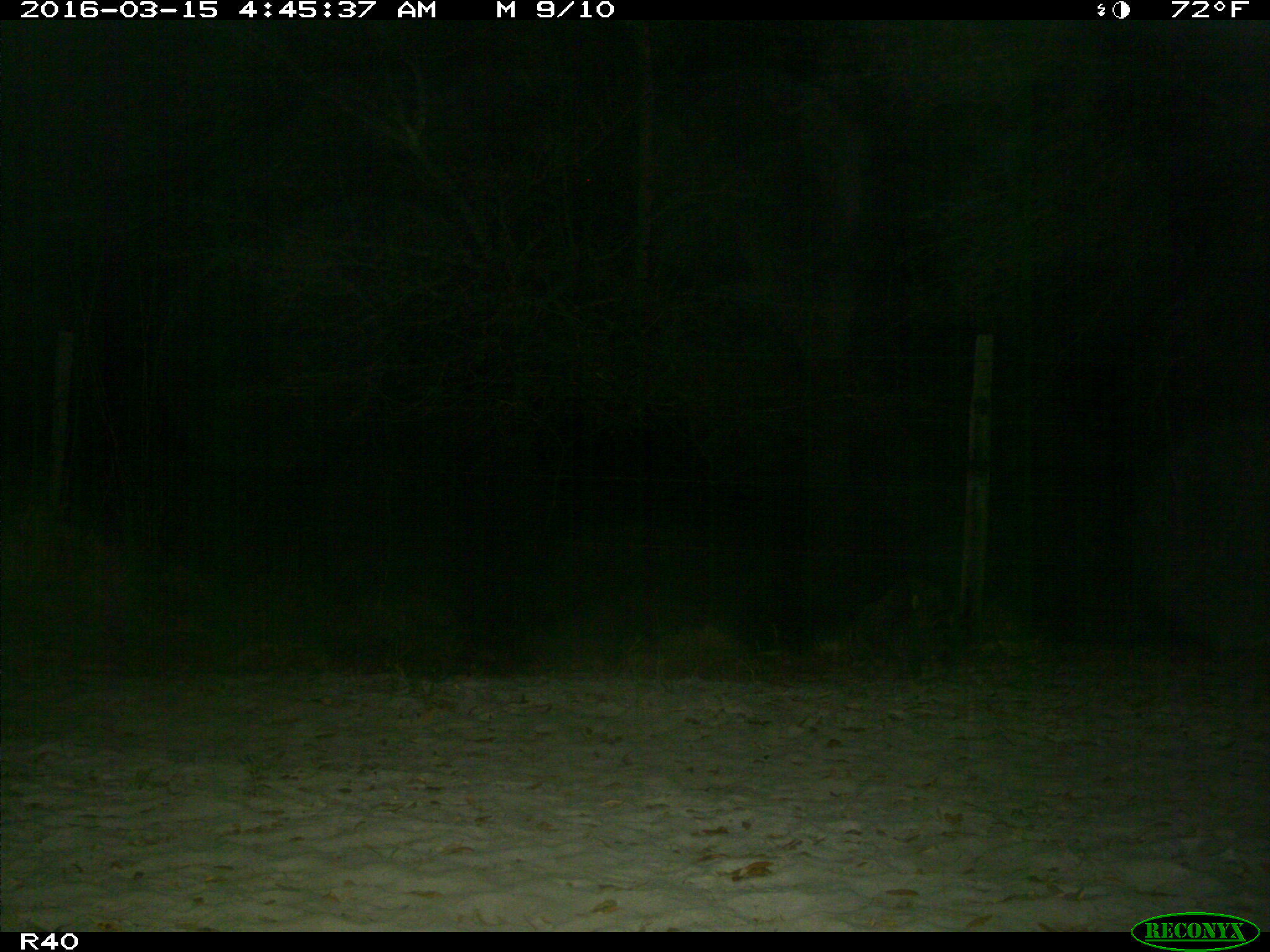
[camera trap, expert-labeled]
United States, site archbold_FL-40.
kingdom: Animalia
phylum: Chordata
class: Mammalia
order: Carnivora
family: Procyonidae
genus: Procyon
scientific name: Procyon lotor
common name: common raccoon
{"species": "Procyon lotor (common raccoon)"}